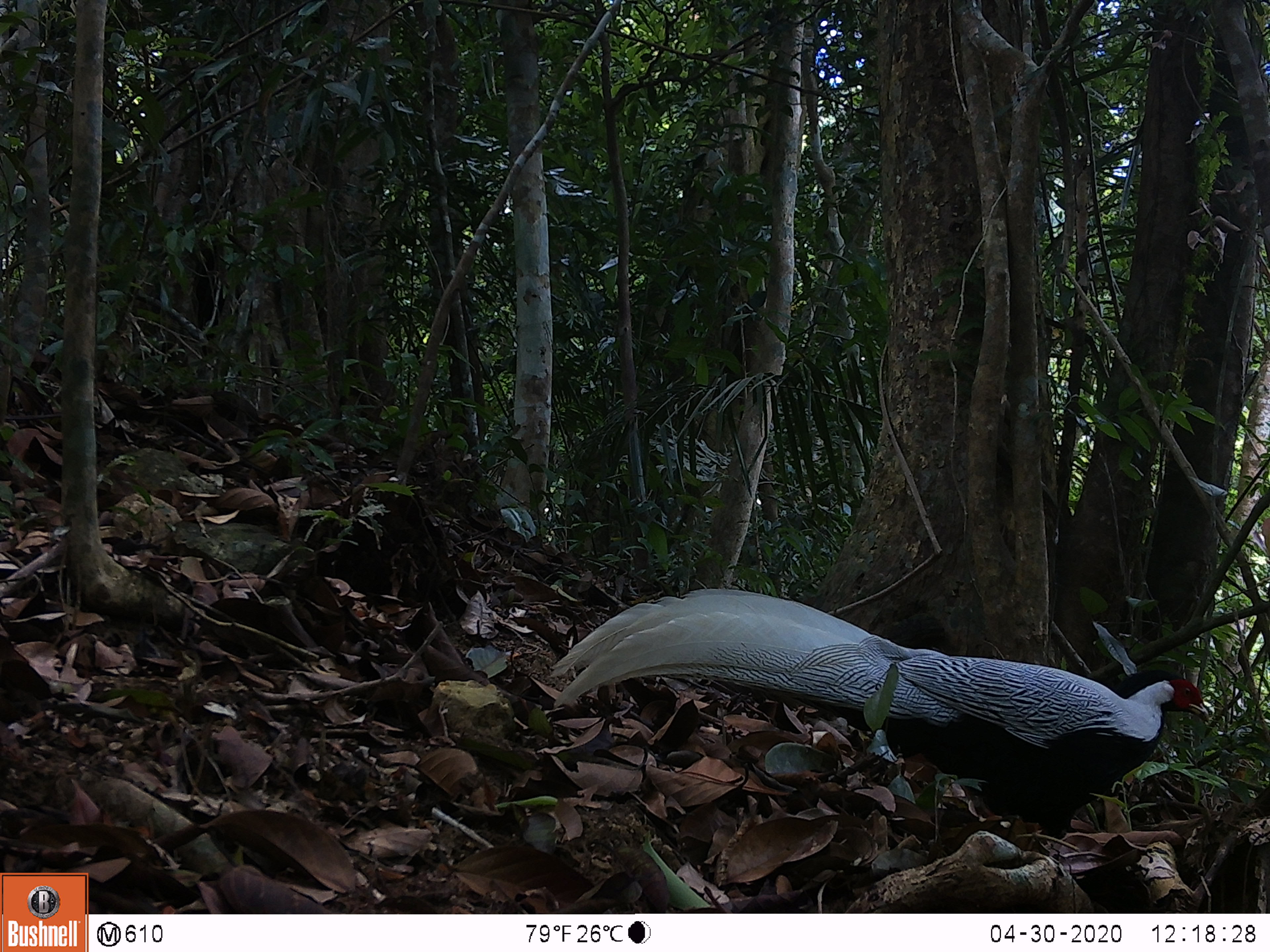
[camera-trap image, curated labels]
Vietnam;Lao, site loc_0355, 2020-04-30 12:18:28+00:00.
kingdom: Animalia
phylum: Chordata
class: Aves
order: Galliformes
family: Phasianidae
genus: Lophura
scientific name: Lophura nycthemera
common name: silver pheasant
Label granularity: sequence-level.